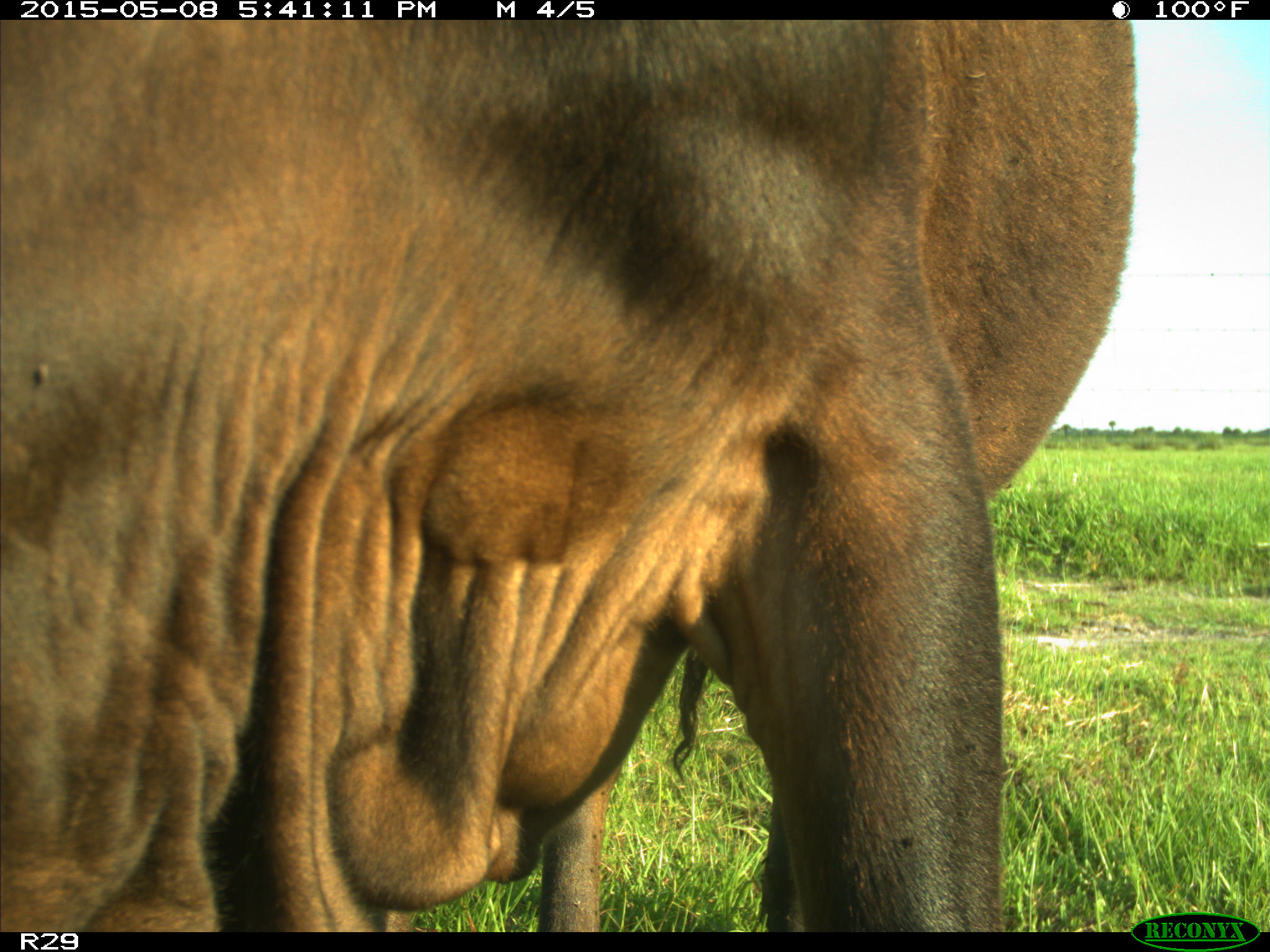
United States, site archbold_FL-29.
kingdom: Animalia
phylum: Chordata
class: Mammalia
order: Artiodactyla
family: Bovidae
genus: Bos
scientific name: Bos taurus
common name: domestic cow